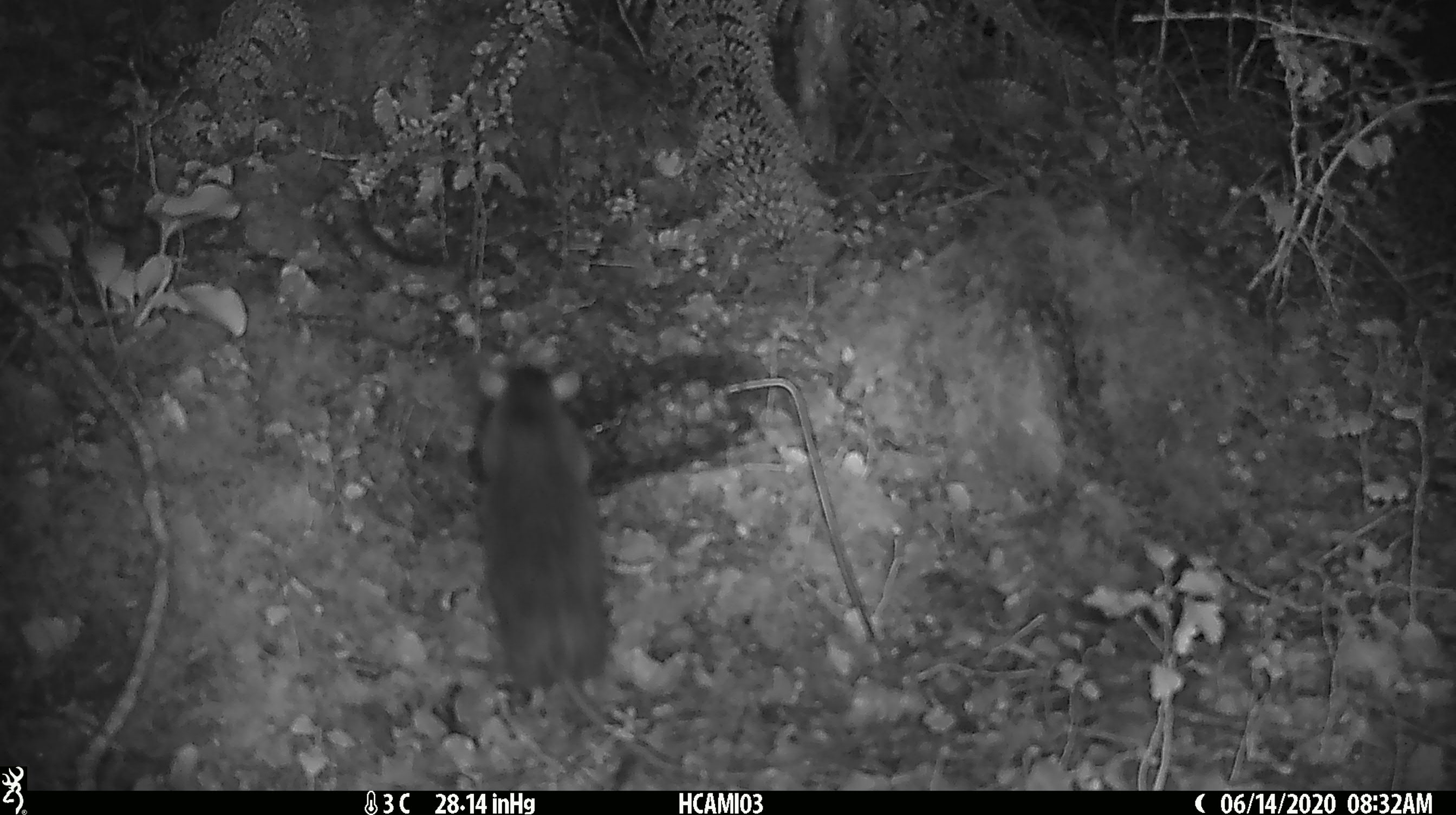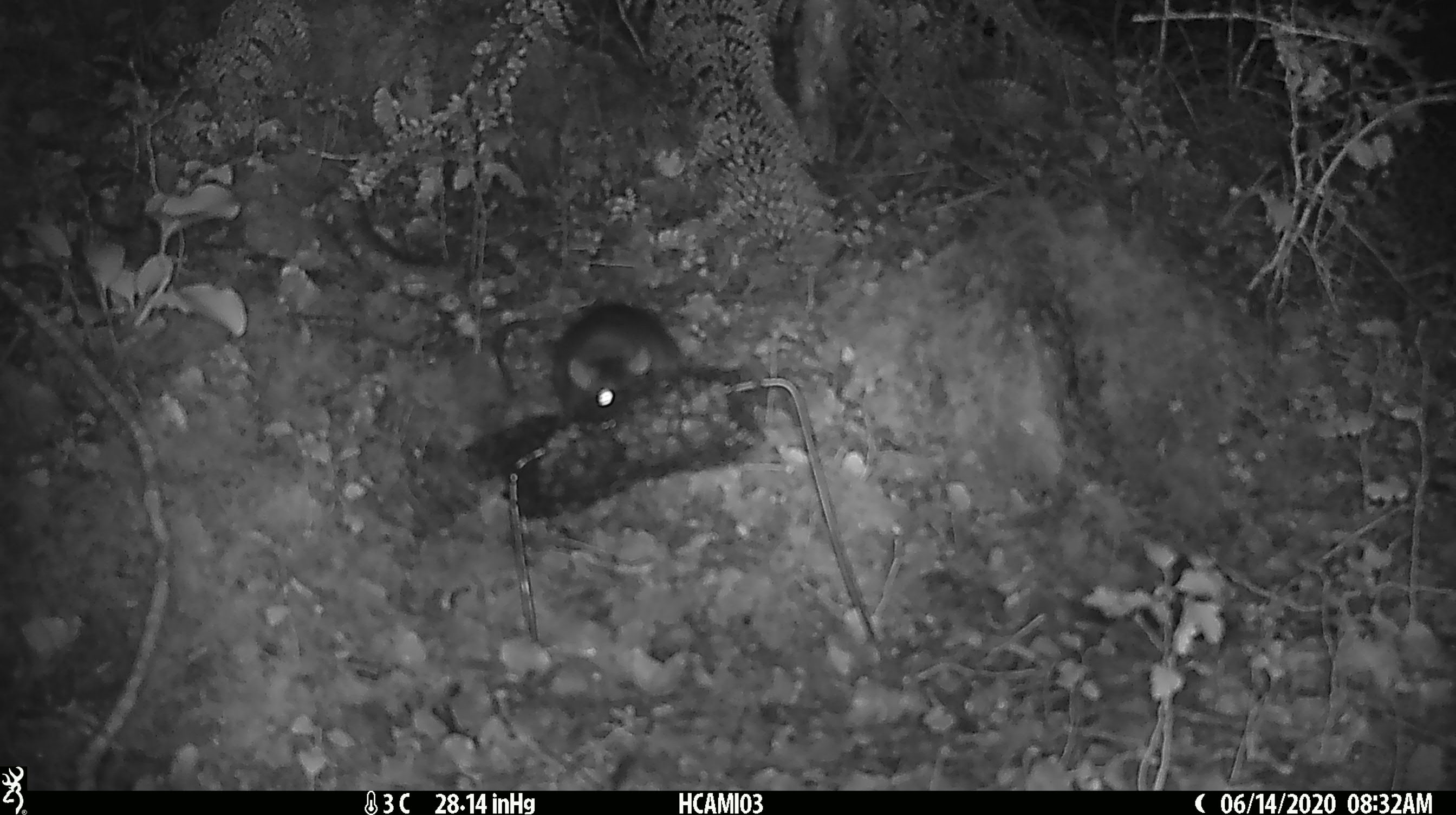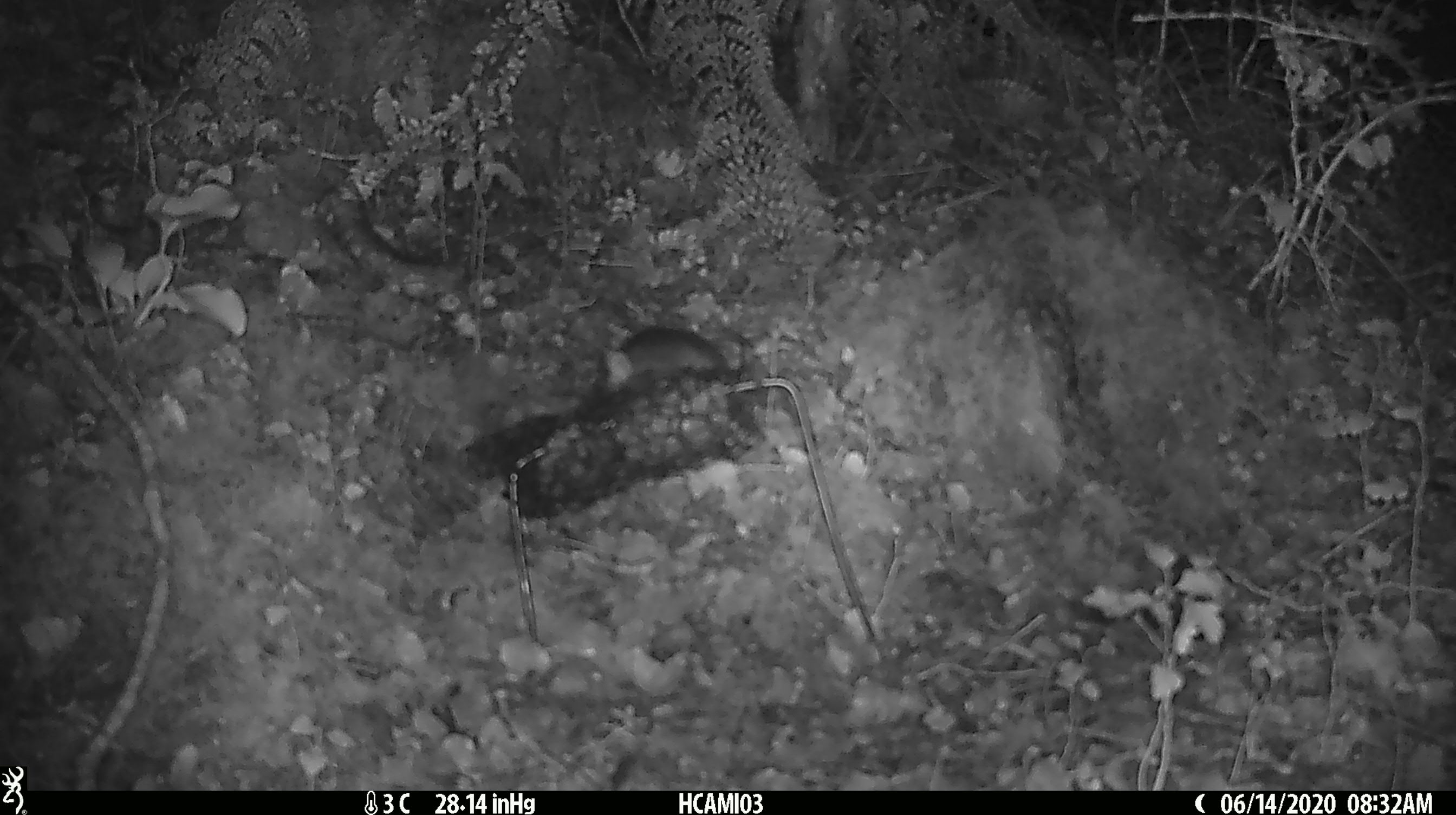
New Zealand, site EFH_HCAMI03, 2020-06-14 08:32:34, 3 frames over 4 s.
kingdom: Animalia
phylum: Chordata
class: Mammalia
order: Rodentia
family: Muridae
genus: Rattus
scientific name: Rattus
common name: rat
Rat (Rattus).